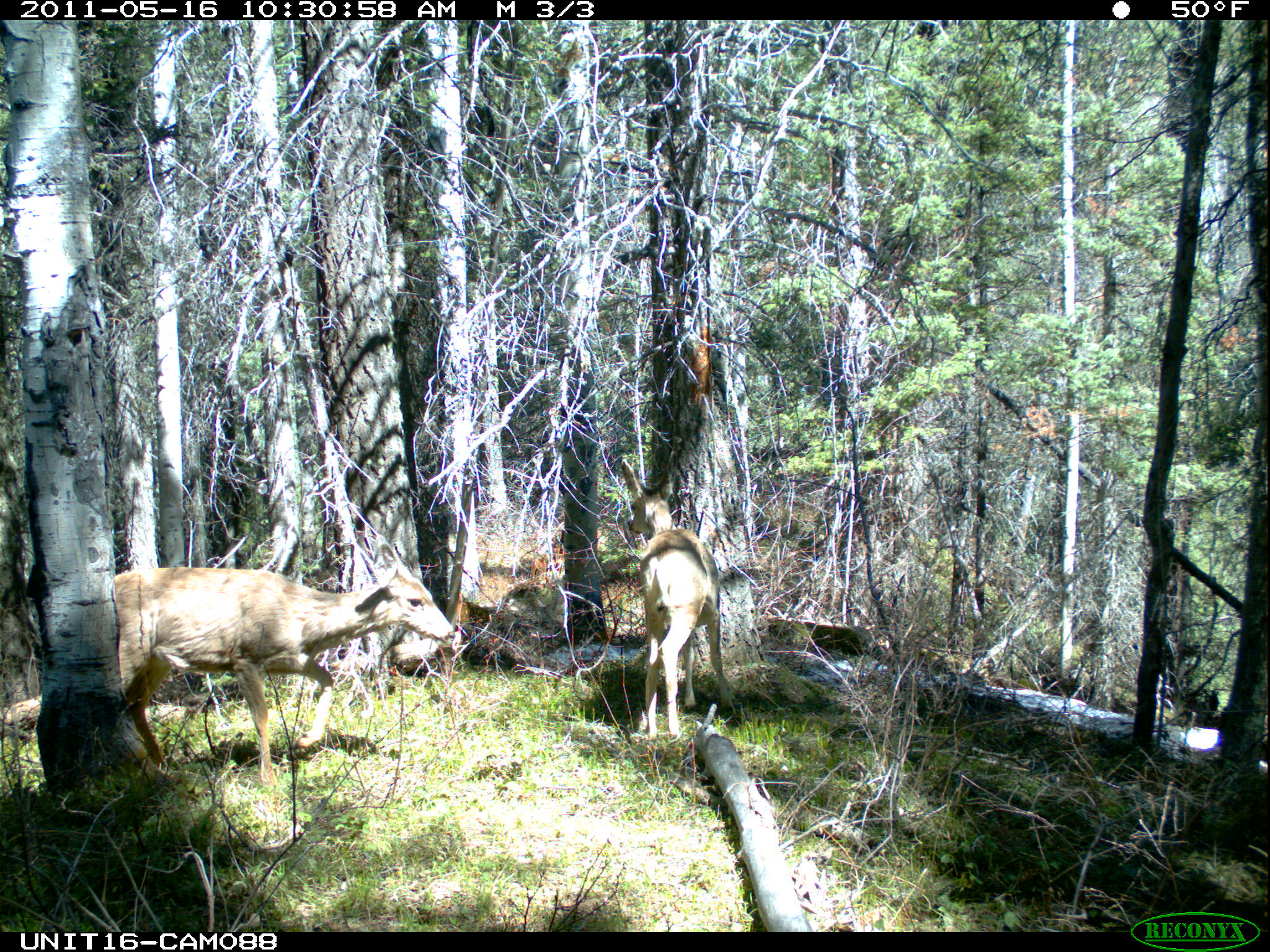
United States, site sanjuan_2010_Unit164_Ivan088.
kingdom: Animalia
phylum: Chordata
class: Mammalia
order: Artiodactyla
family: Cervidae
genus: Odocoileus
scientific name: Odocoileus hemionus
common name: mule deer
Odocoileus hemionus (mule deer).